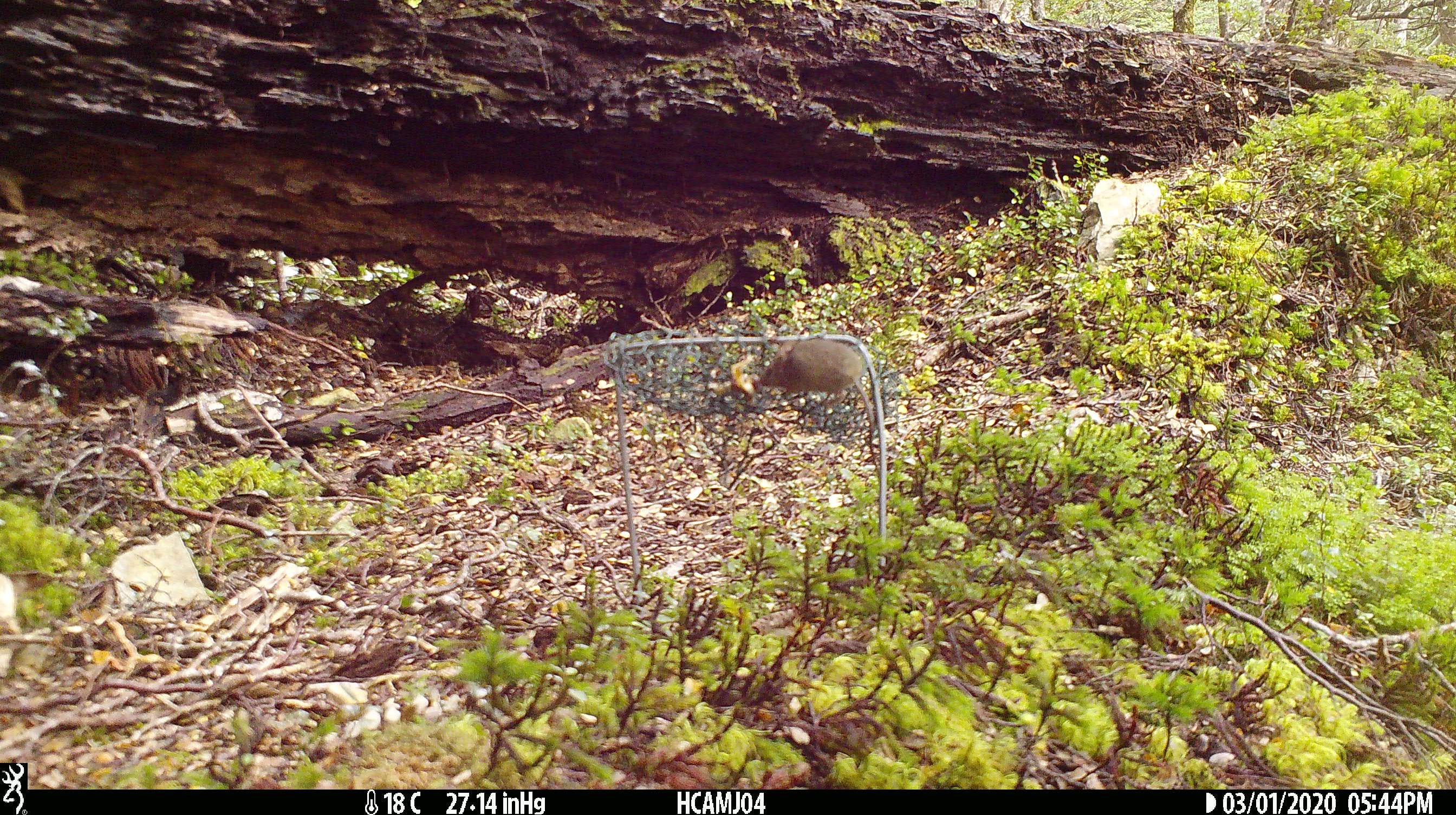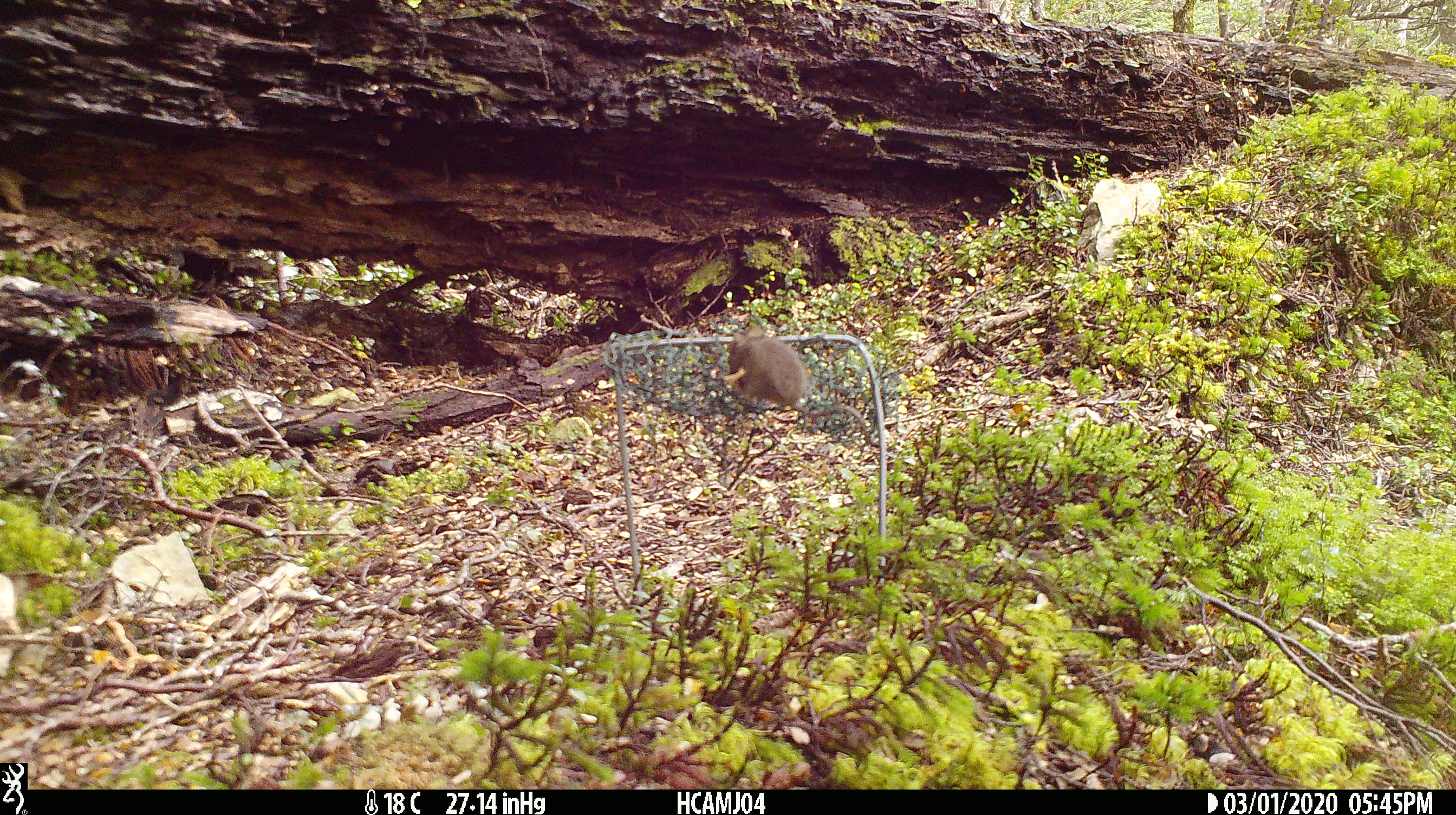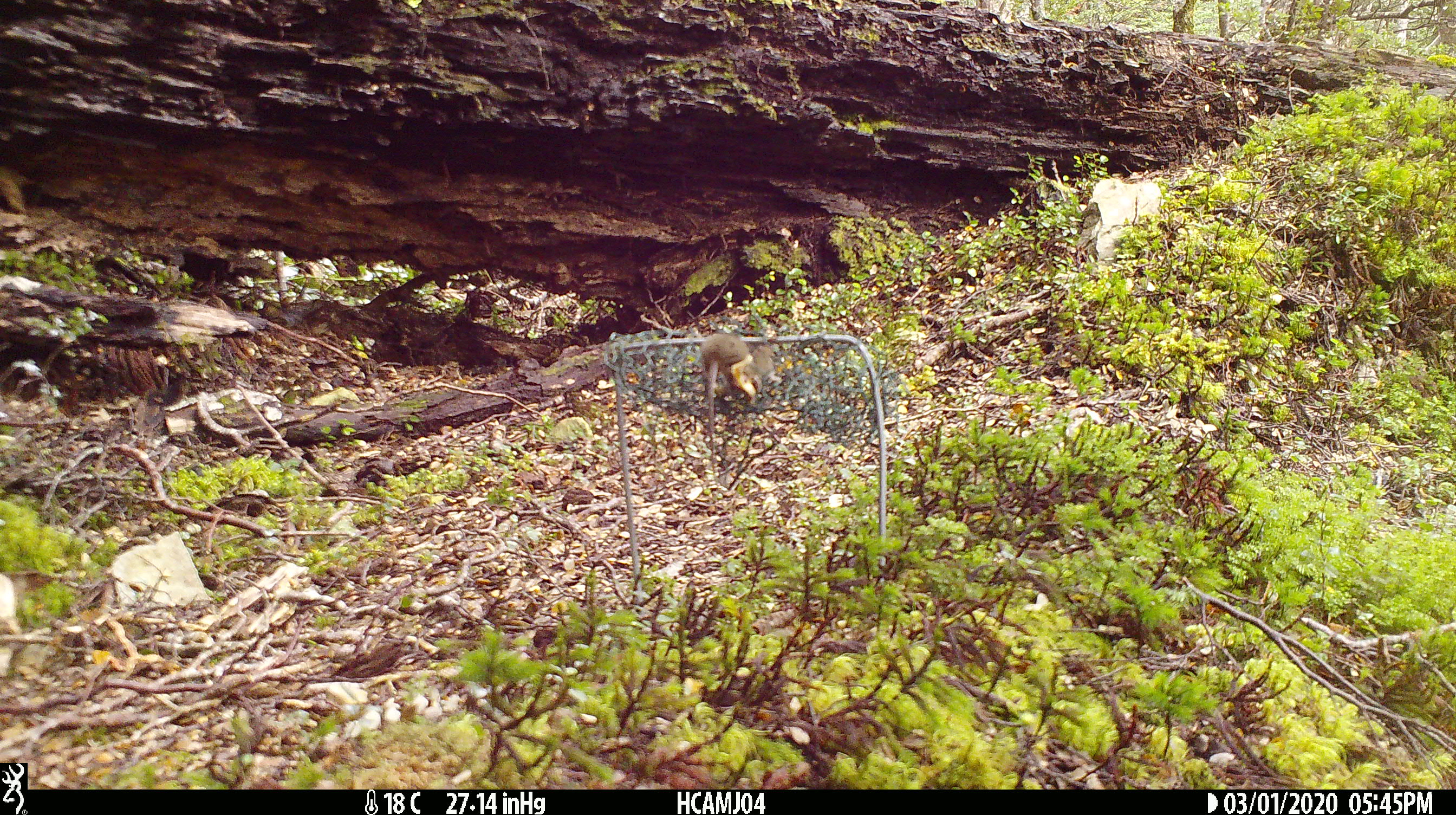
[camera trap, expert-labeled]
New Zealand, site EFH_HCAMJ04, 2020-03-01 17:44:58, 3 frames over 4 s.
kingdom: Animalia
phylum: Chordata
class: Mammalia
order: Rodentia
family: Muridae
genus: Mus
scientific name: Mus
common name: mouse